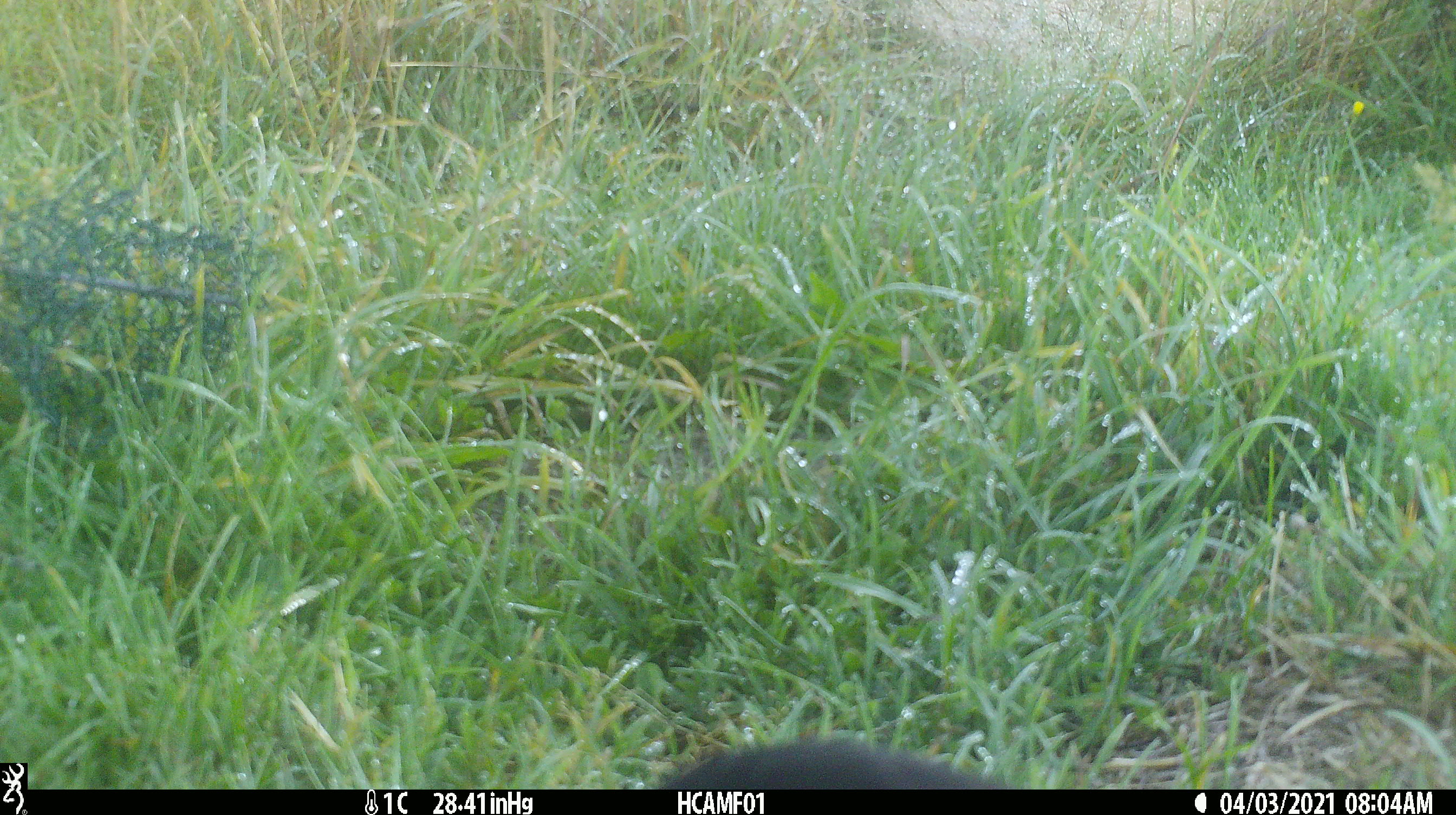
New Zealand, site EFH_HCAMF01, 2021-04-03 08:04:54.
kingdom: Animalia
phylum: Chordata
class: Aves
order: Passeriformes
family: Turdidae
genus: Turdus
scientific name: Turdus merula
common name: eurasian blackbird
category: blackbird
Blackbird (eurasian blackbird) (Turdus merula).